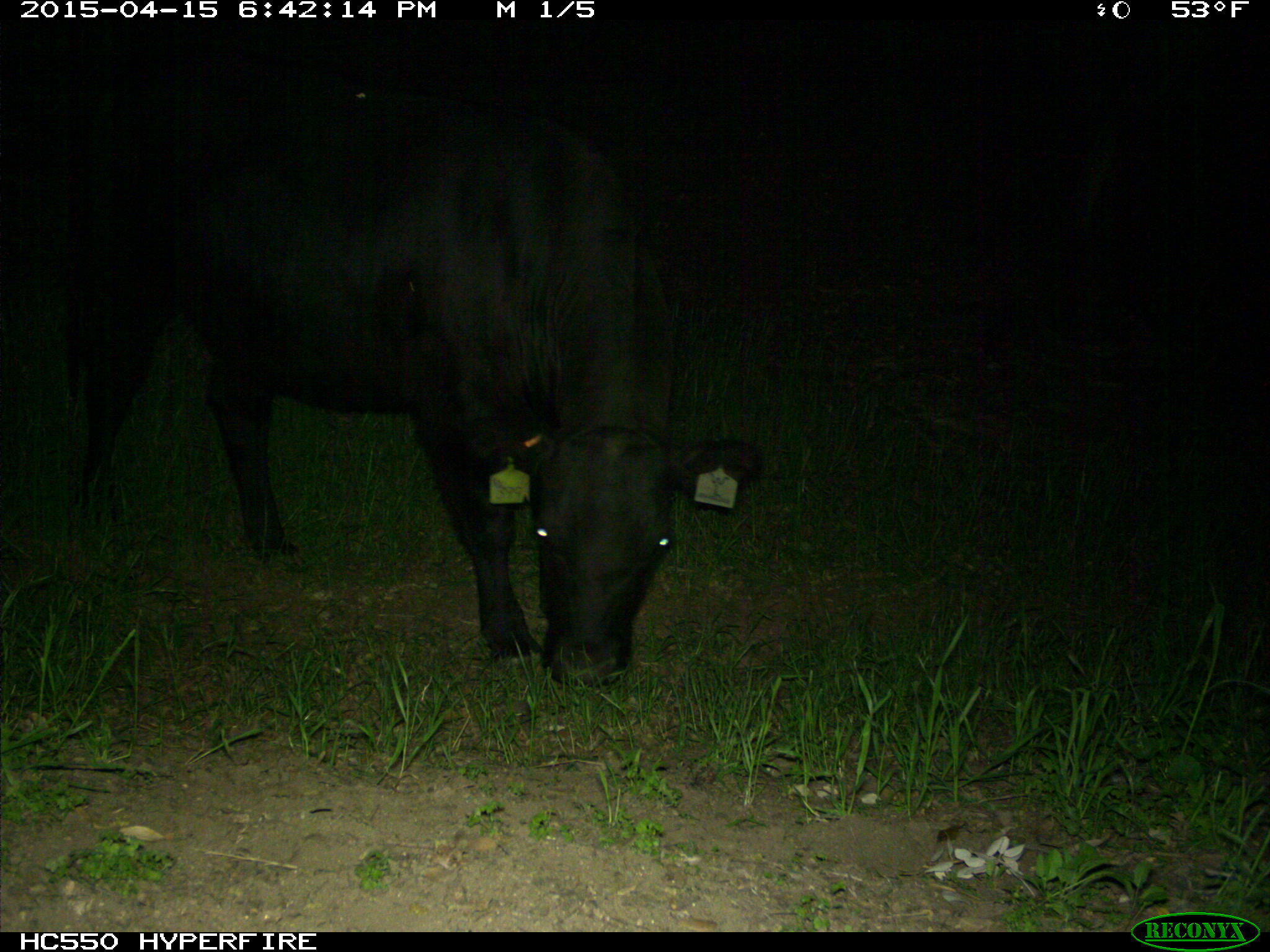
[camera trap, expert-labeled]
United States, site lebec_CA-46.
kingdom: Animalia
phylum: Chordata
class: Mammalia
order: Artiodactyla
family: Bovidae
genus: Bos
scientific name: Bos taurus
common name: domestic cow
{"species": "Bos taurus (domestic cow)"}